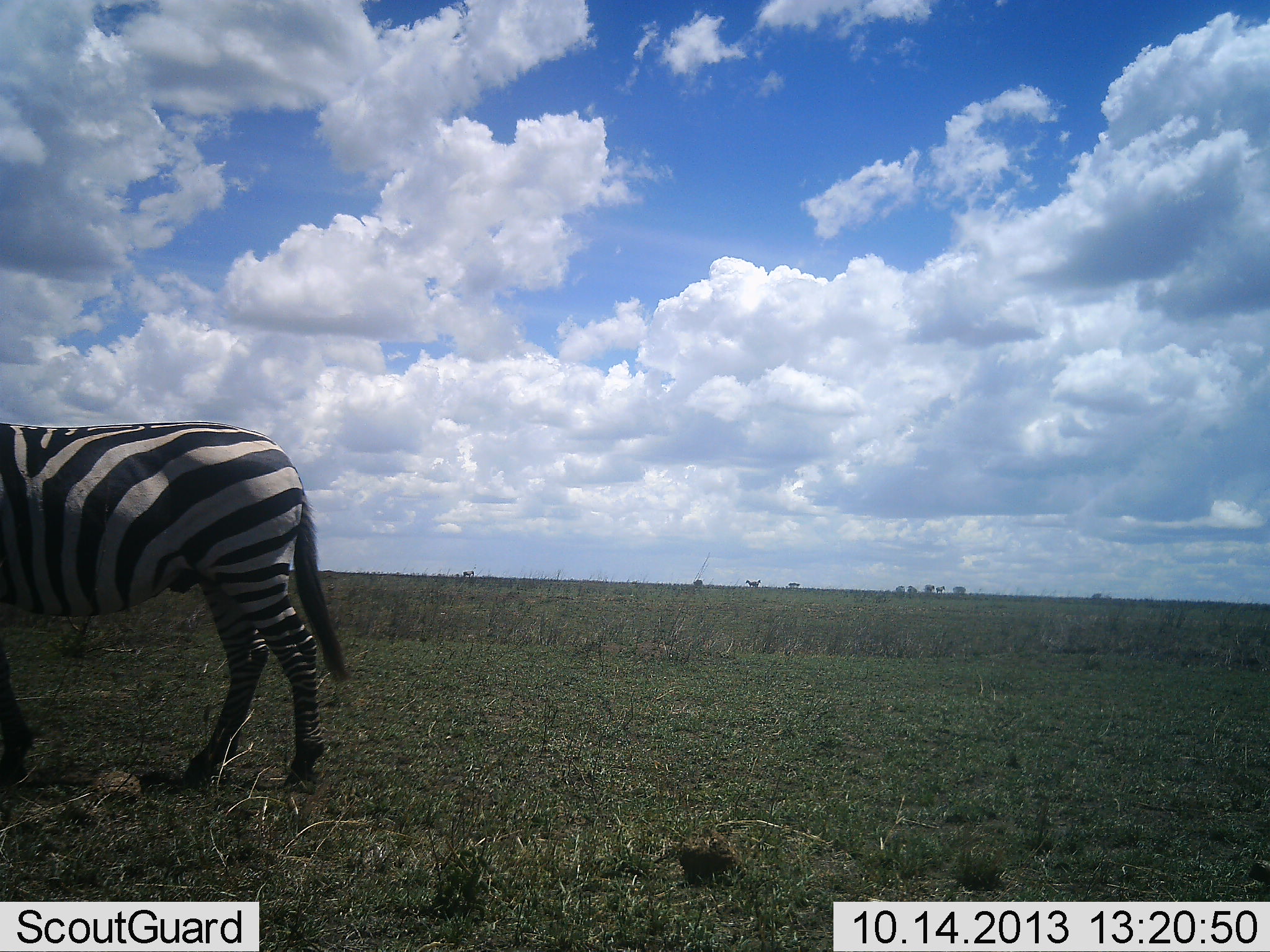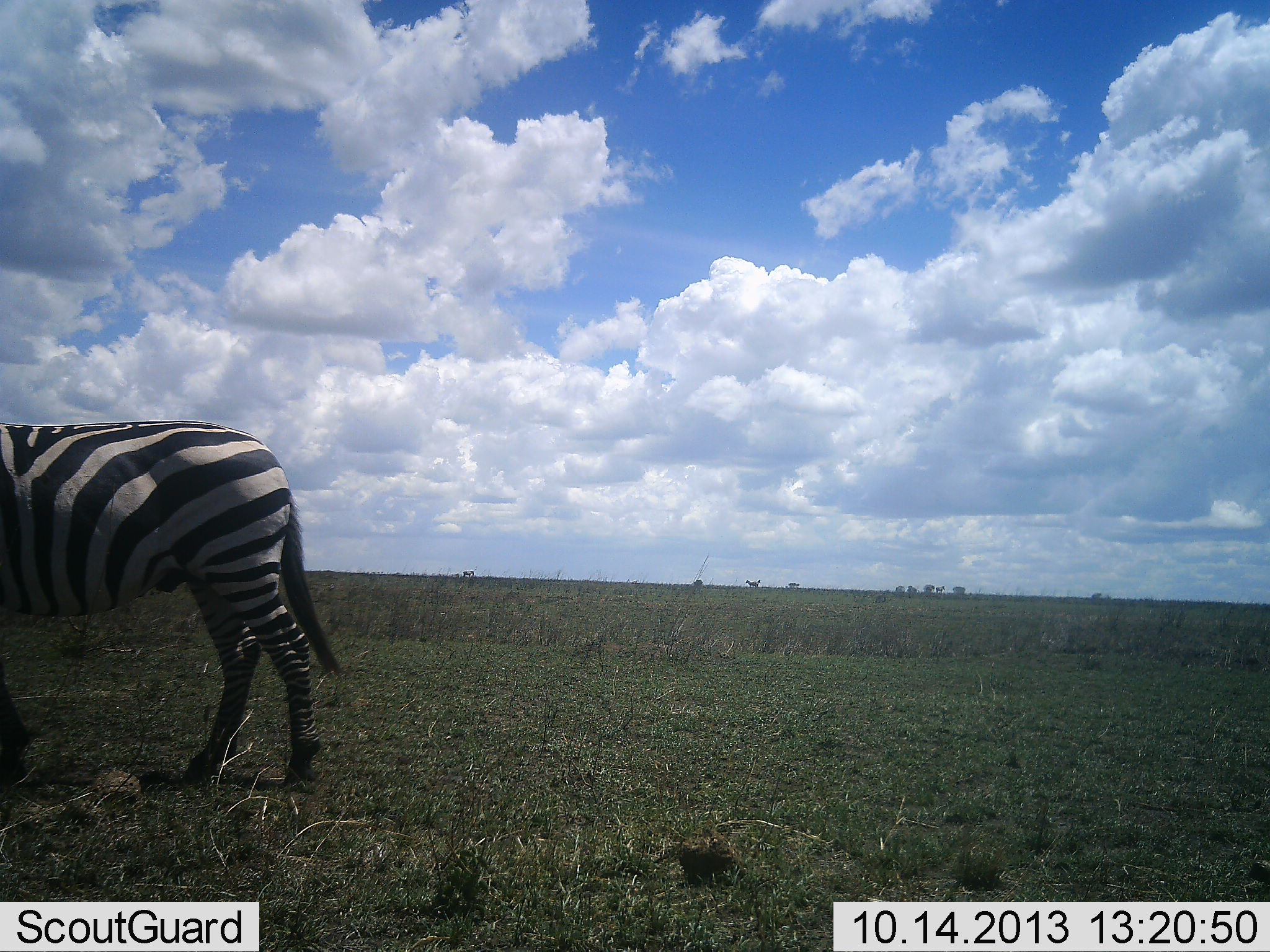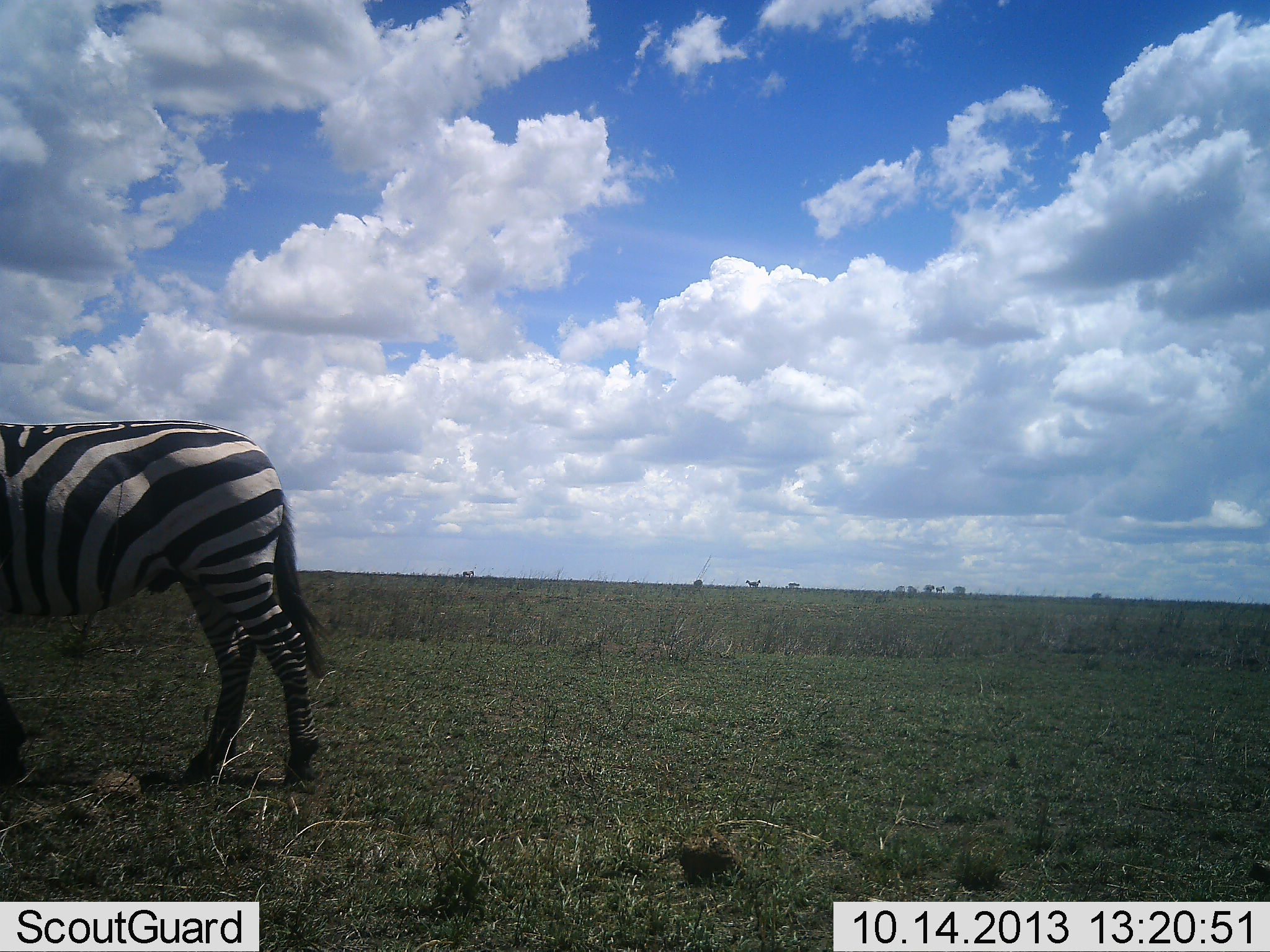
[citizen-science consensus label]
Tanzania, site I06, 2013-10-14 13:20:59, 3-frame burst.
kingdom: Animalia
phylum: Chordata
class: Mammalia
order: Perissodactyla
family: Equidae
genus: Equus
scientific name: Equus quagga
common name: plains zebra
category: zebra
Zebra (plains zebra) (Equus quagga), count 1. Behavior (volunteer vote fractions): standing 60%, resting 0%, moving 30%, interacting 0%. Young present (vote fraction): 0%. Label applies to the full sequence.